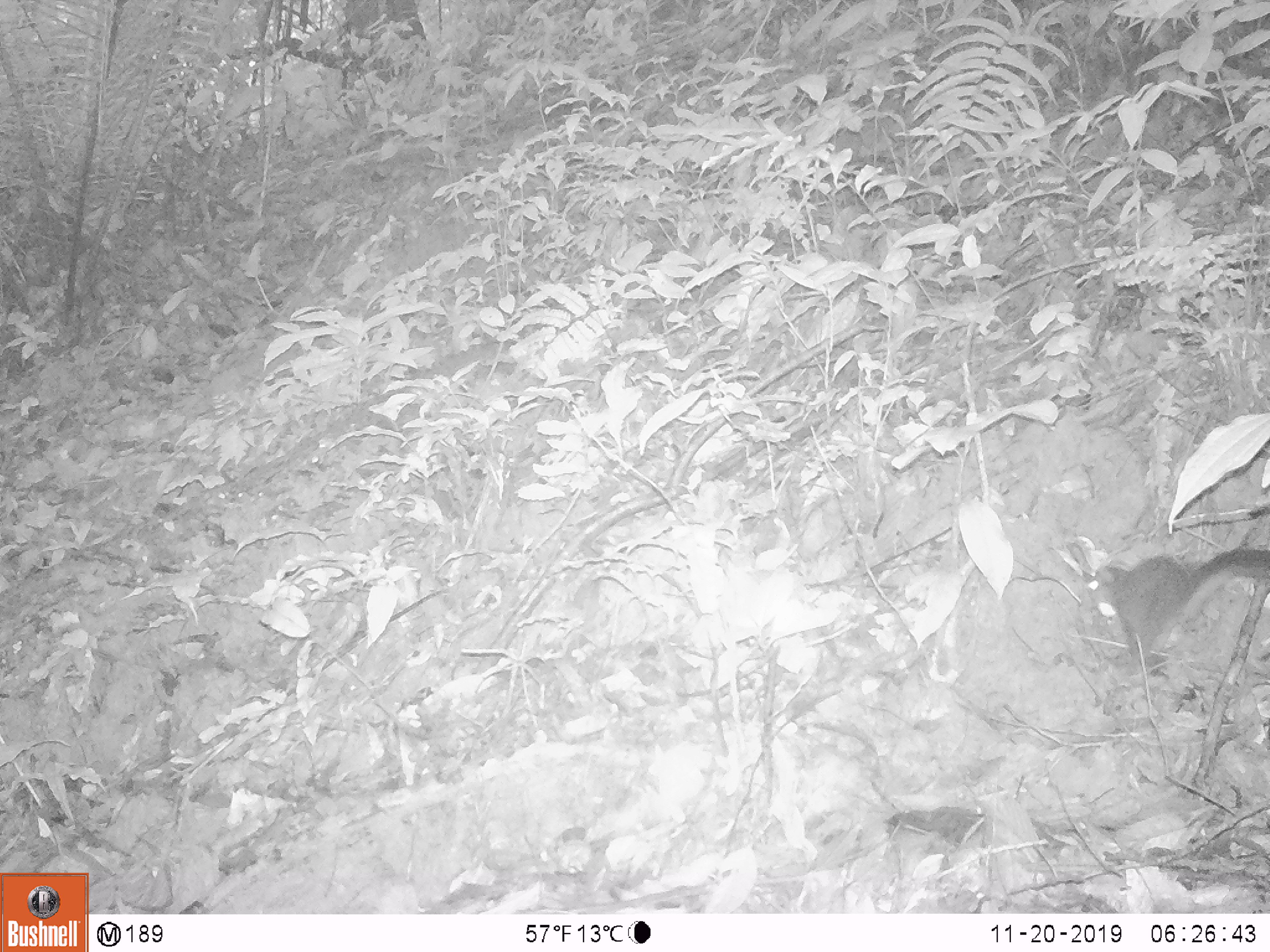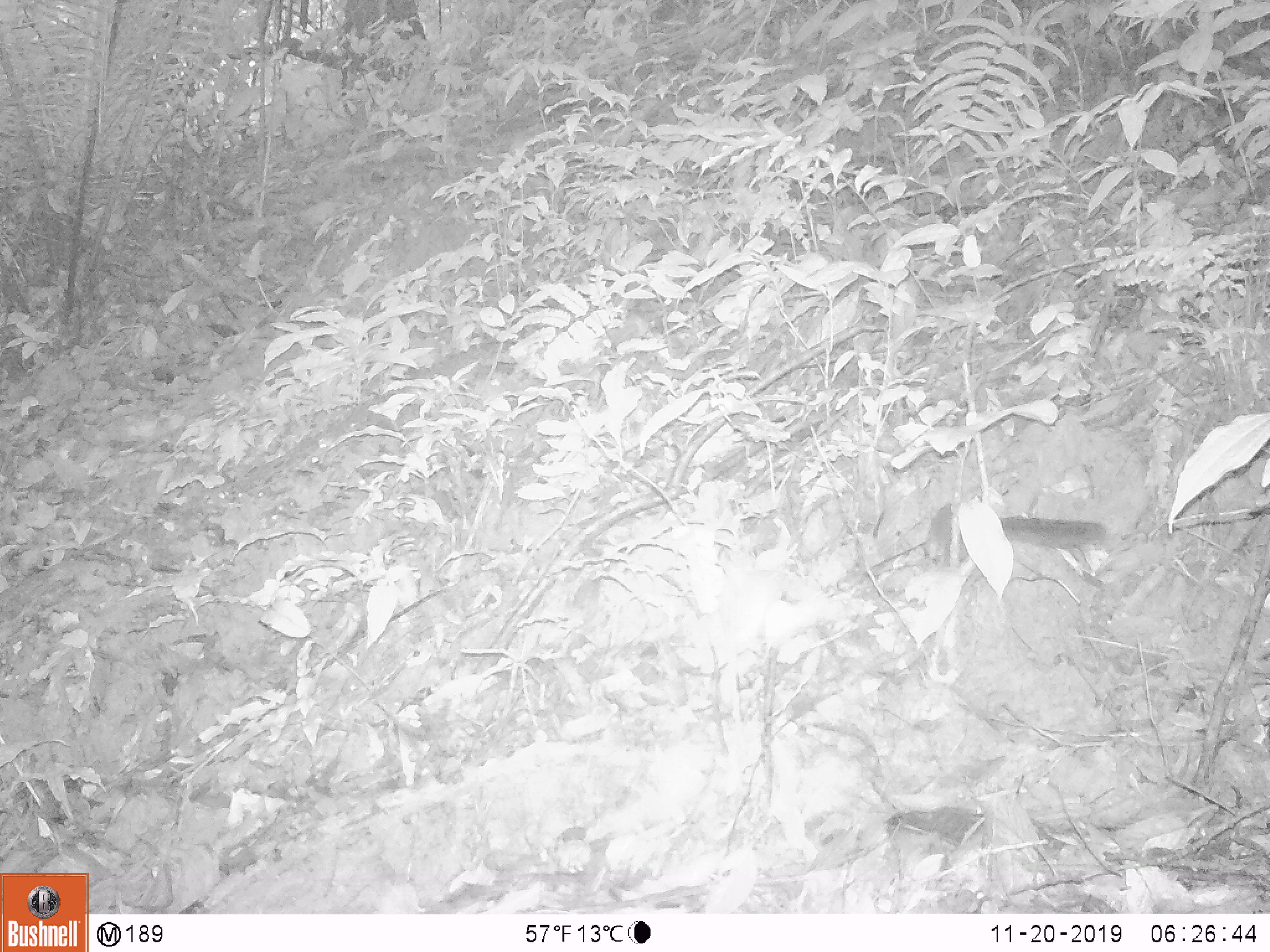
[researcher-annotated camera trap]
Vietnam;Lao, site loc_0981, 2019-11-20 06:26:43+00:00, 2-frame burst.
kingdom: Animalia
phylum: Chordata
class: Mammalia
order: Rodentia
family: Sciuridae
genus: Dremomys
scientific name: Dremomys rufigenis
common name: red-cheeked squirrel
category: red cheeked squirrel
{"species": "red cheeked squirrel (red-cheeked squirrel) (Dremomys rufigenis)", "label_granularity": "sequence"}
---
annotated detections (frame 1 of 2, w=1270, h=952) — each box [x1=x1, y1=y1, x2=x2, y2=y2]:
red cheeked squirrel: [x1=1088, y1=547, x2=1270, y2=666]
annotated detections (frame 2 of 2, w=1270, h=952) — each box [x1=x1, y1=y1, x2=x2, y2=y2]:
red cheeked squirrel: [x1=920, y1=503, x2=1107, y2=568]